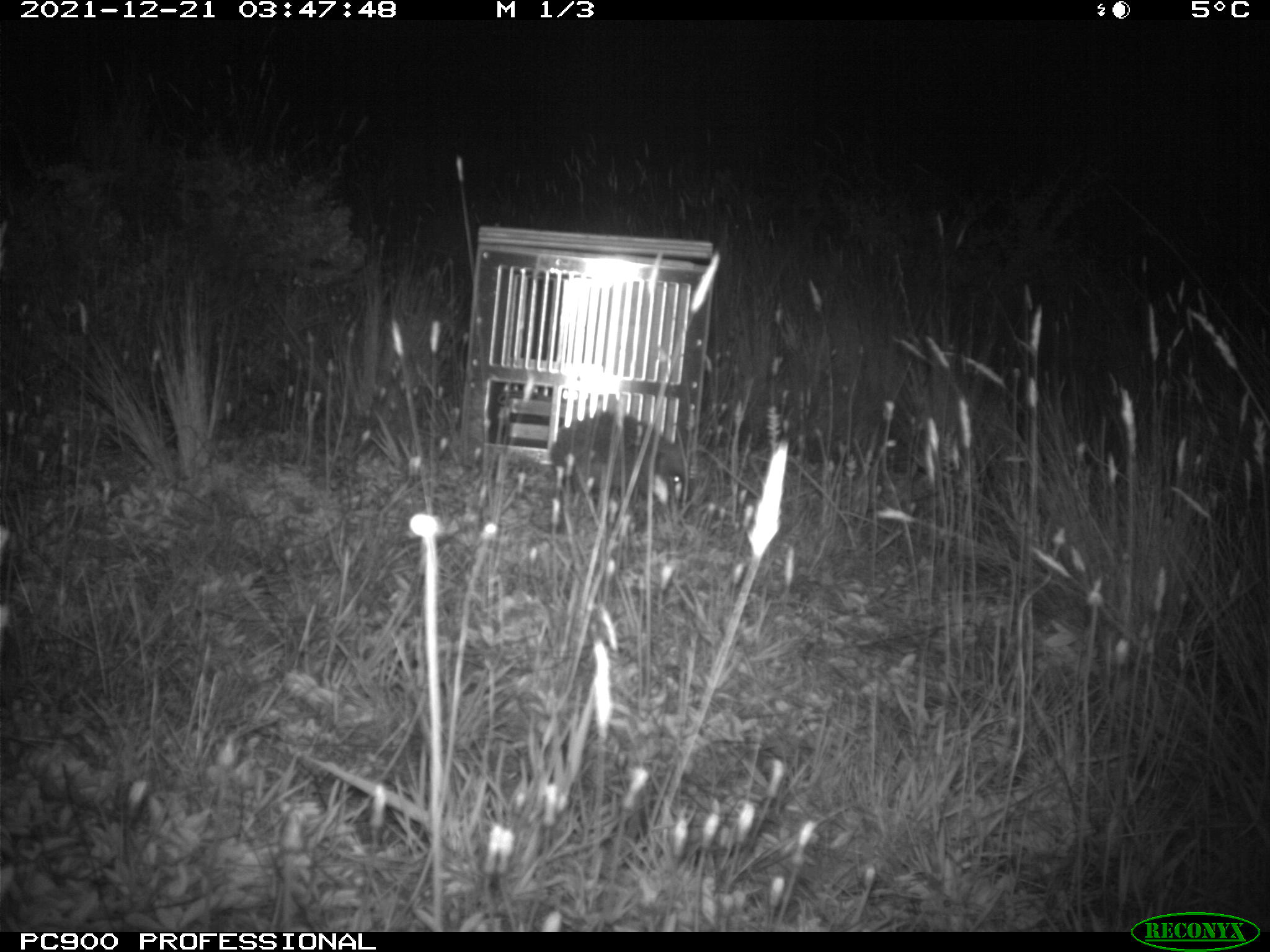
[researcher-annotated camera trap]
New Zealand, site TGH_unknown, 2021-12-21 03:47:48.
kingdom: Animalia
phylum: Chordata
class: Mammalia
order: Eulipotyphla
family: Erinaceidae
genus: Erinaceus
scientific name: Erinaceus europaeus europaeus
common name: european hedgehog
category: hedgehog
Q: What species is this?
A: Hedgehog (european hedgehog) (Erinaceus europaeus europaeus).